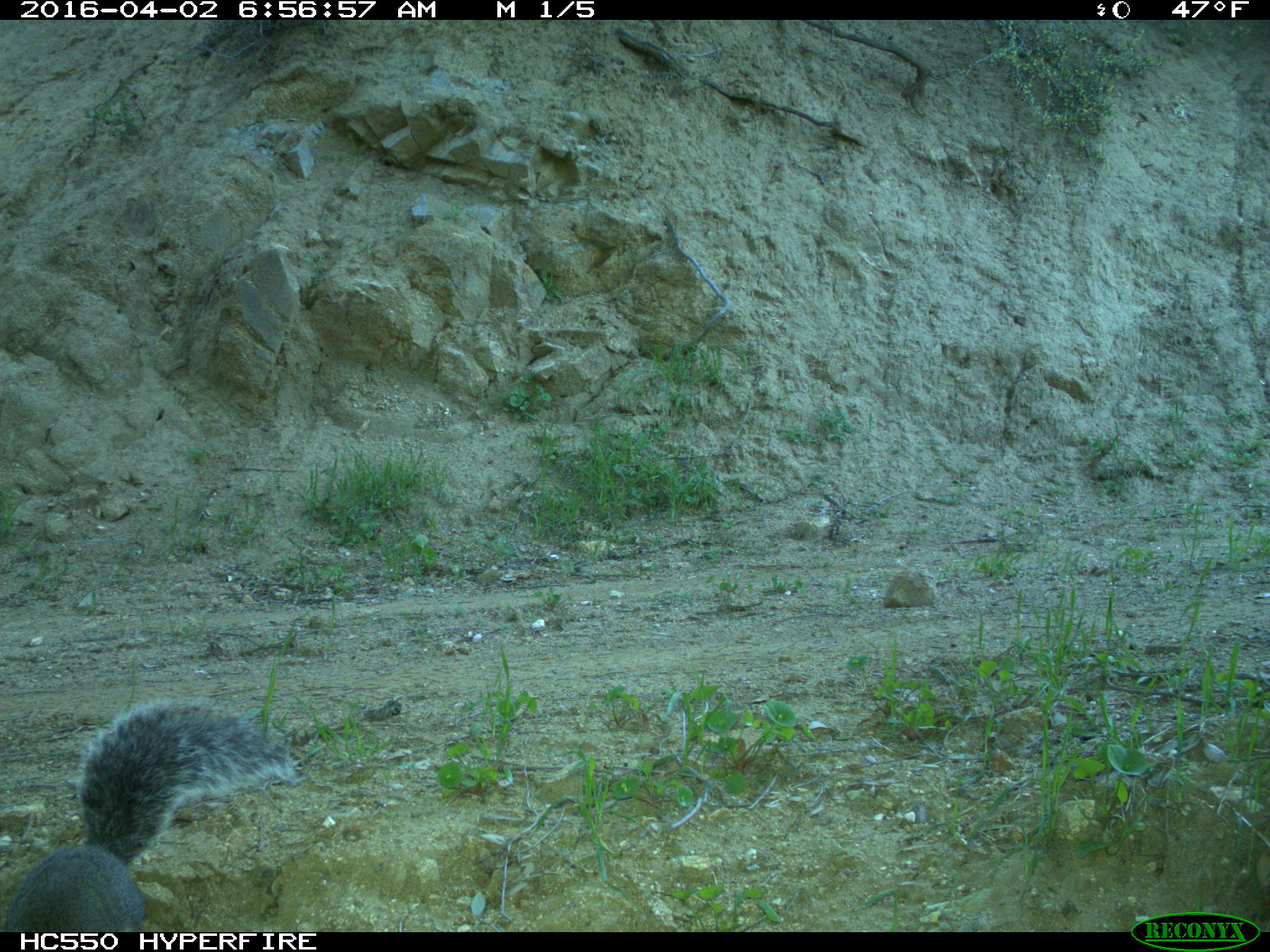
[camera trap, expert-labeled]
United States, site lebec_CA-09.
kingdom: Animalia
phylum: Chordata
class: Mammalia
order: Rodentia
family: Sciuridae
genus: Sciurus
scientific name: Sciurus carolinensis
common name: eastern gray squirrel